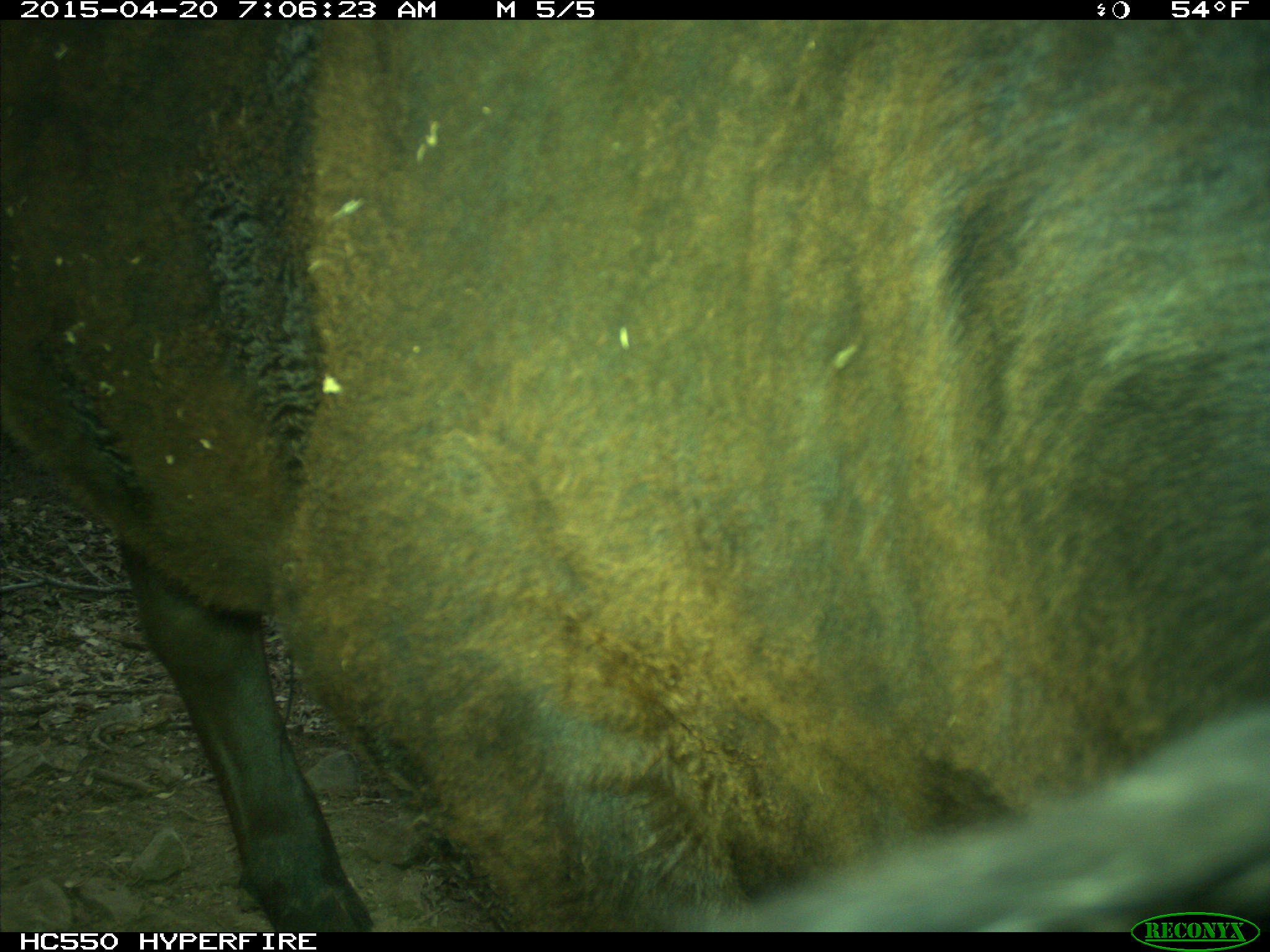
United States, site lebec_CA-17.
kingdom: Animalia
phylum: Chordata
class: Mammalia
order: Artiodactyla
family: Bovidae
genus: Bos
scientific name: Bos taurus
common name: domestic cow